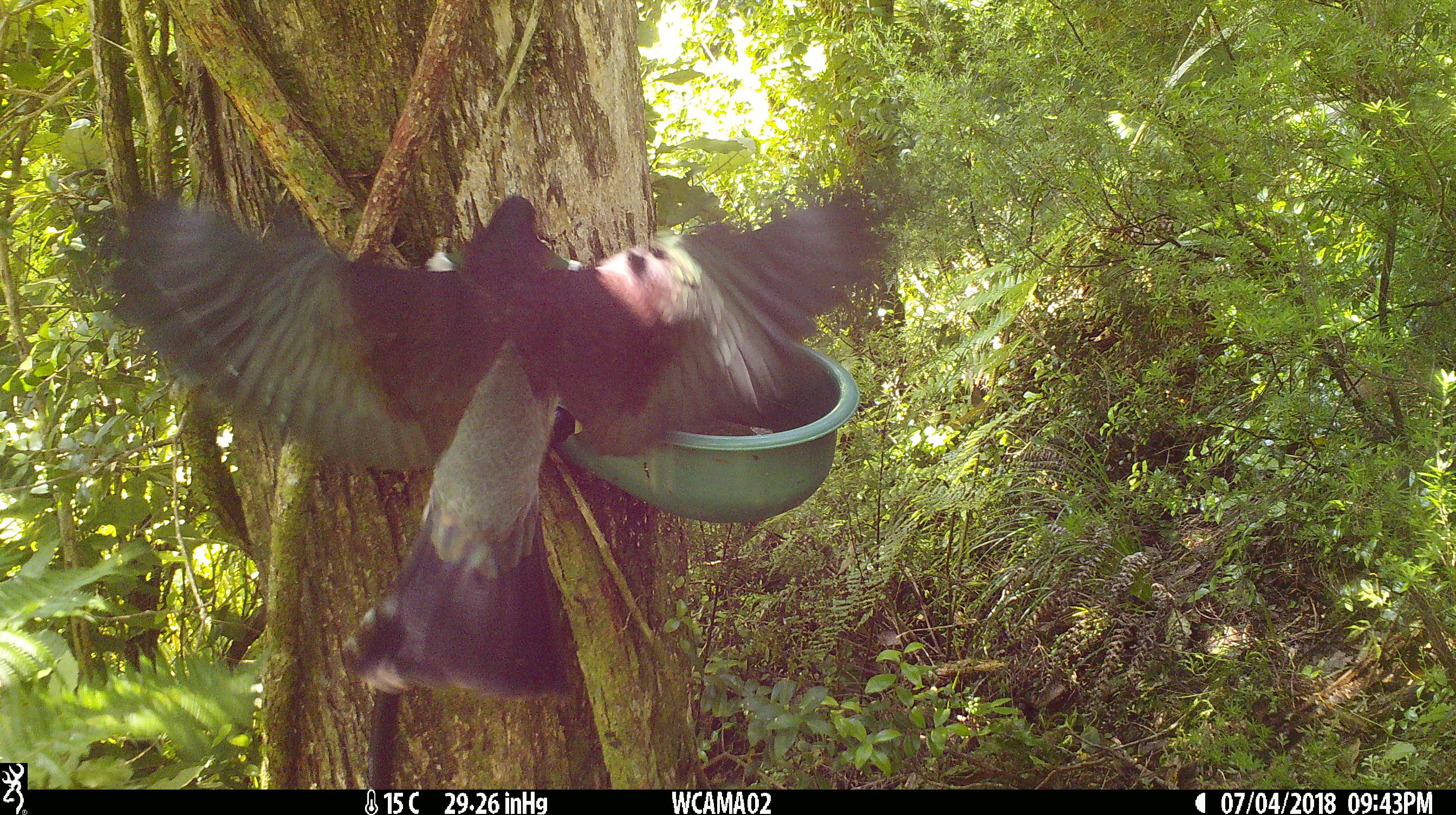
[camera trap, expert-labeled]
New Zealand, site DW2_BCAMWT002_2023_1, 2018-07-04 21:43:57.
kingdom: Animalia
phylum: Chordata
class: Aves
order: Columbiformes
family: Columbidae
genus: Hemiphaga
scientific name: Hemiphaga novaeseelandiae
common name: new zealand pigeon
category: kereru